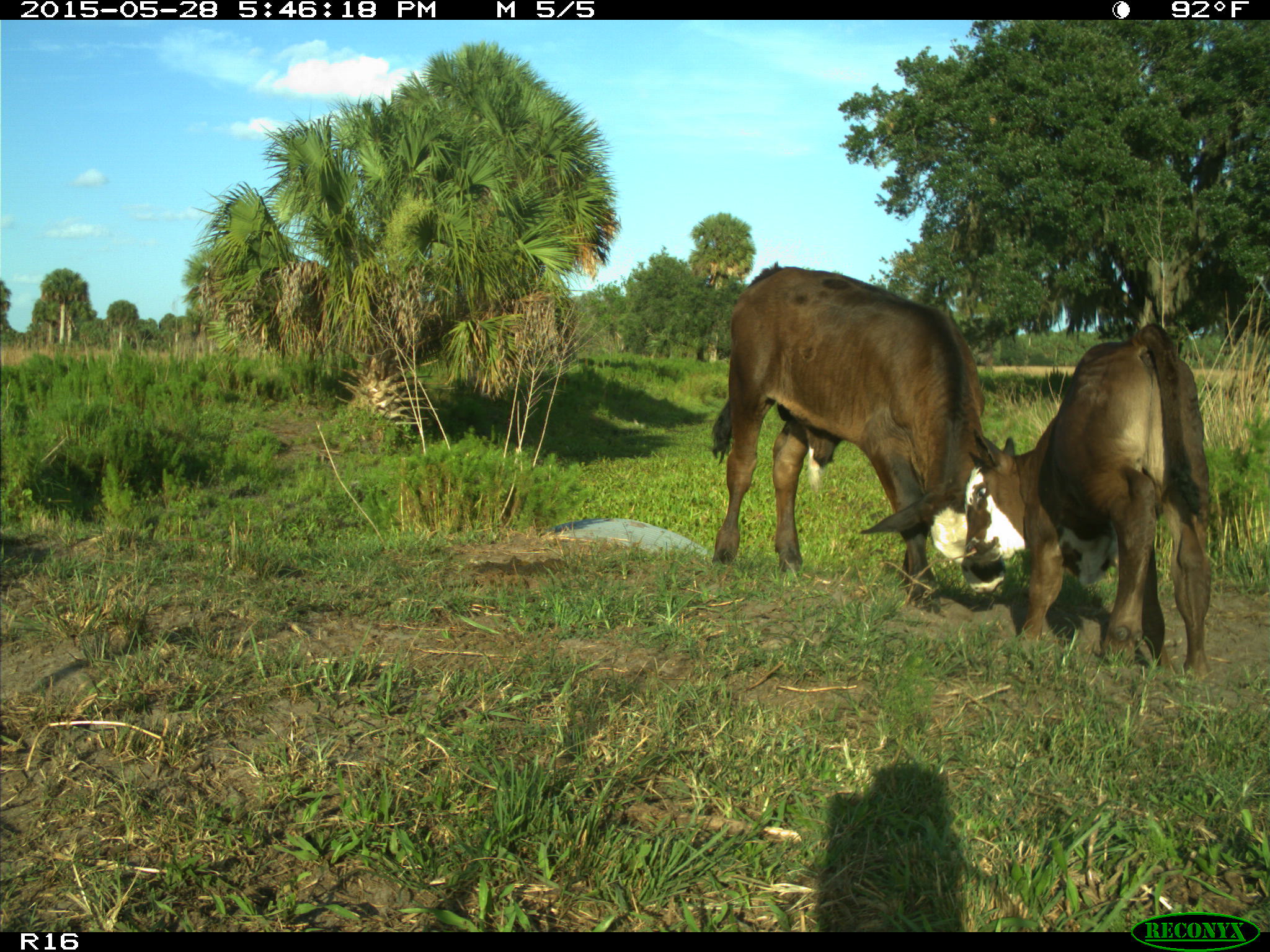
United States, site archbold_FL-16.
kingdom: Animalia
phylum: Chordata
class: Mammalia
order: Artiodactyla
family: Bovidae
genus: Bos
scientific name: Bos taurus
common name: domestic cow